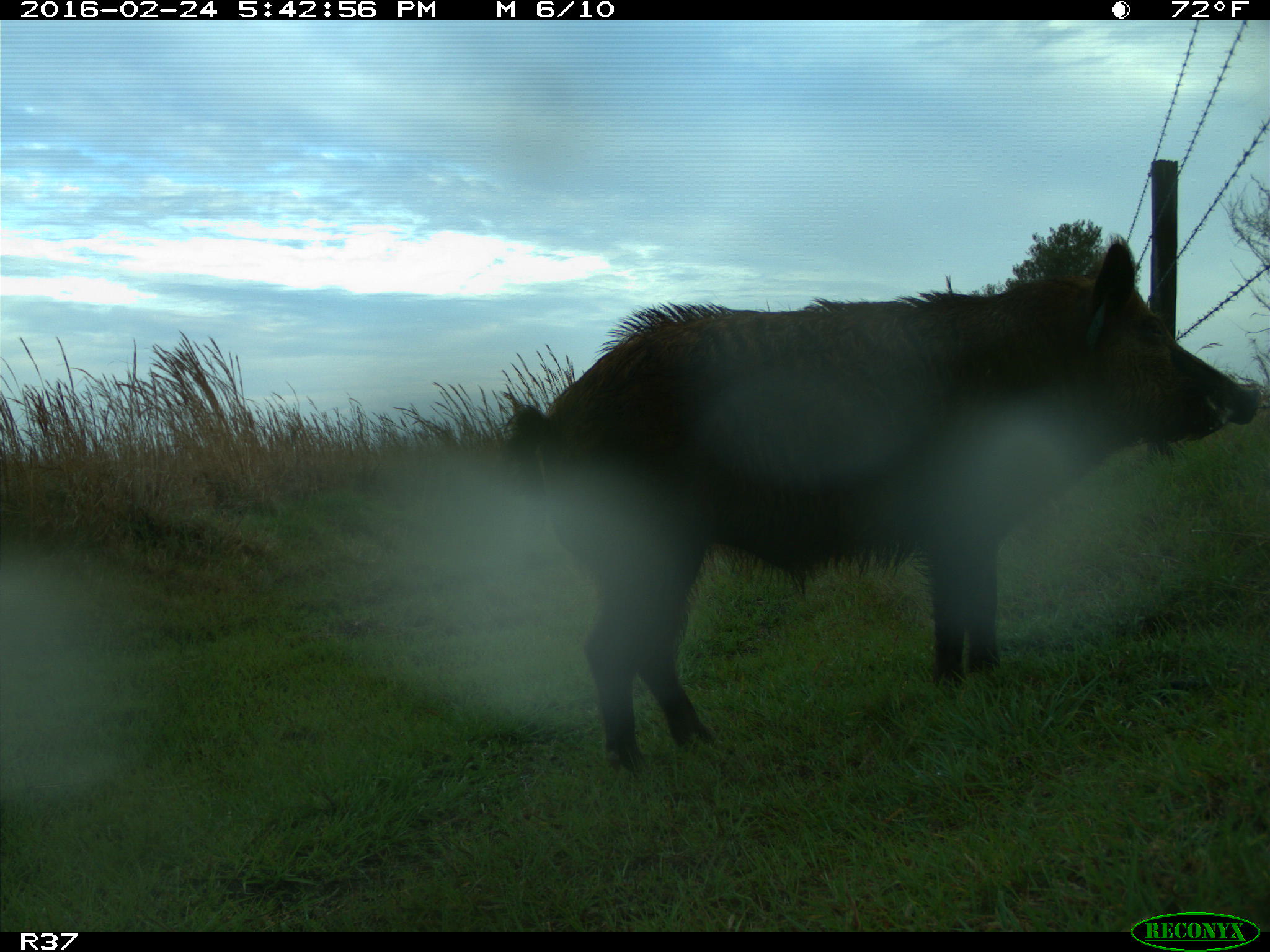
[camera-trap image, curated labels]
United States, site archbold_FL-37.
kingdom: Animalia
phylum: Chordata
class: Mammalia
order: Artiodactyla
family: Suidae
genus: Sus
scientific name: Sus scrofa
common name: wild boar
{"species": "Sus scrofa (wild boar)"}